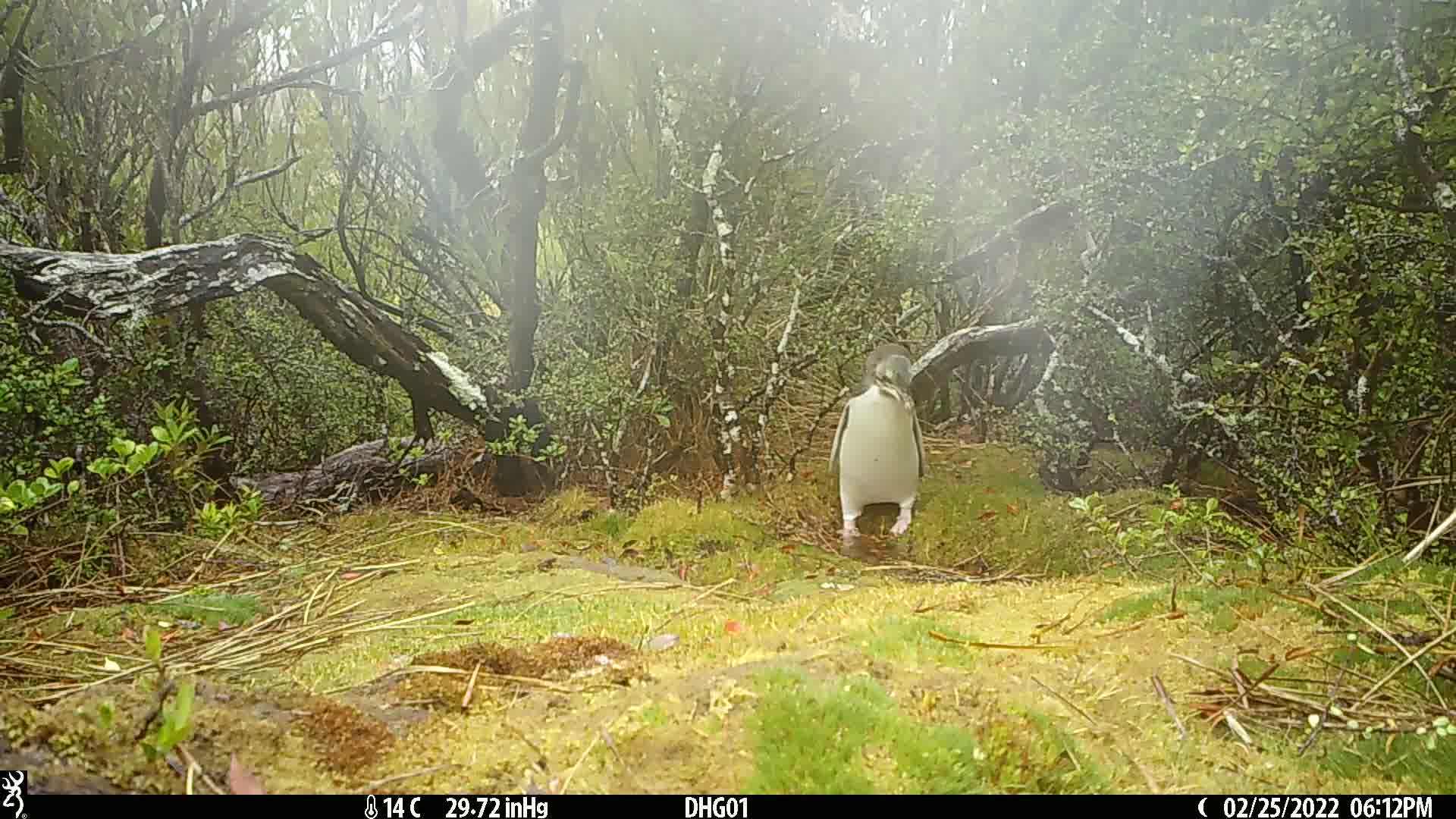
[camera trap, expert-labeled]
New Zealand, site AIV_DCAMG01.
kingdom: Animalia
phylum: Chordata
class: Aves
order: Sphenisciformes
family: Spheniscidae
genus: Megadyptes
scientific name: Megadyptes antipodes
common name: yellow-eyed penguin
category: yellow eyed penguin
Yellow eyed penguin (yellow-eyed penguin) (Megadyptes antipodes).